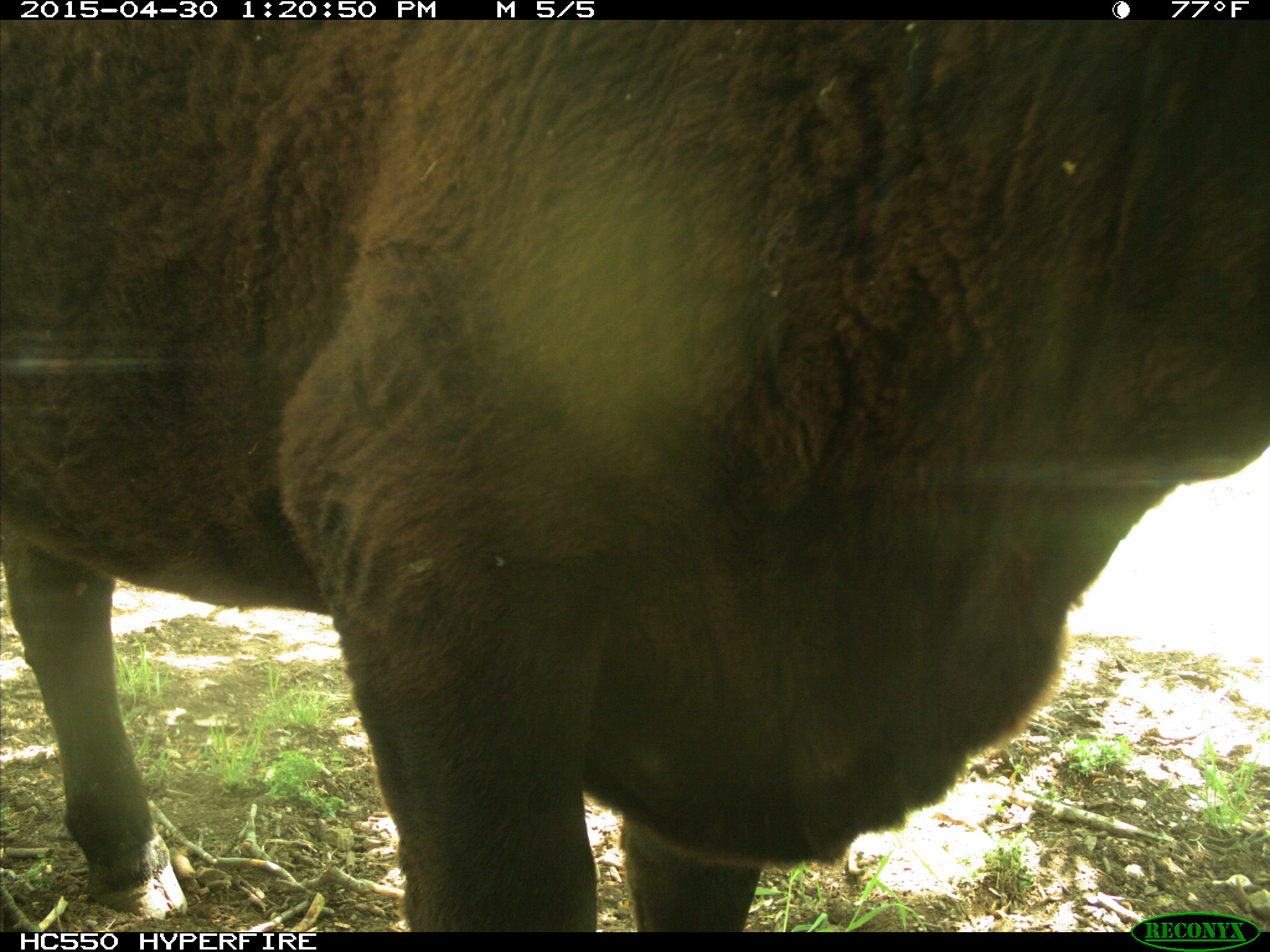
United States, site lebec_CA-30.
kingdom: Animalia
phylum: Chordata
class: Mammalia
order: Artiodactyla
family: Bovidae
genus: Bos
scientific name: Bos taurus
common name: domestic cow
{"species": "Bos taurus (domestic cow)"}